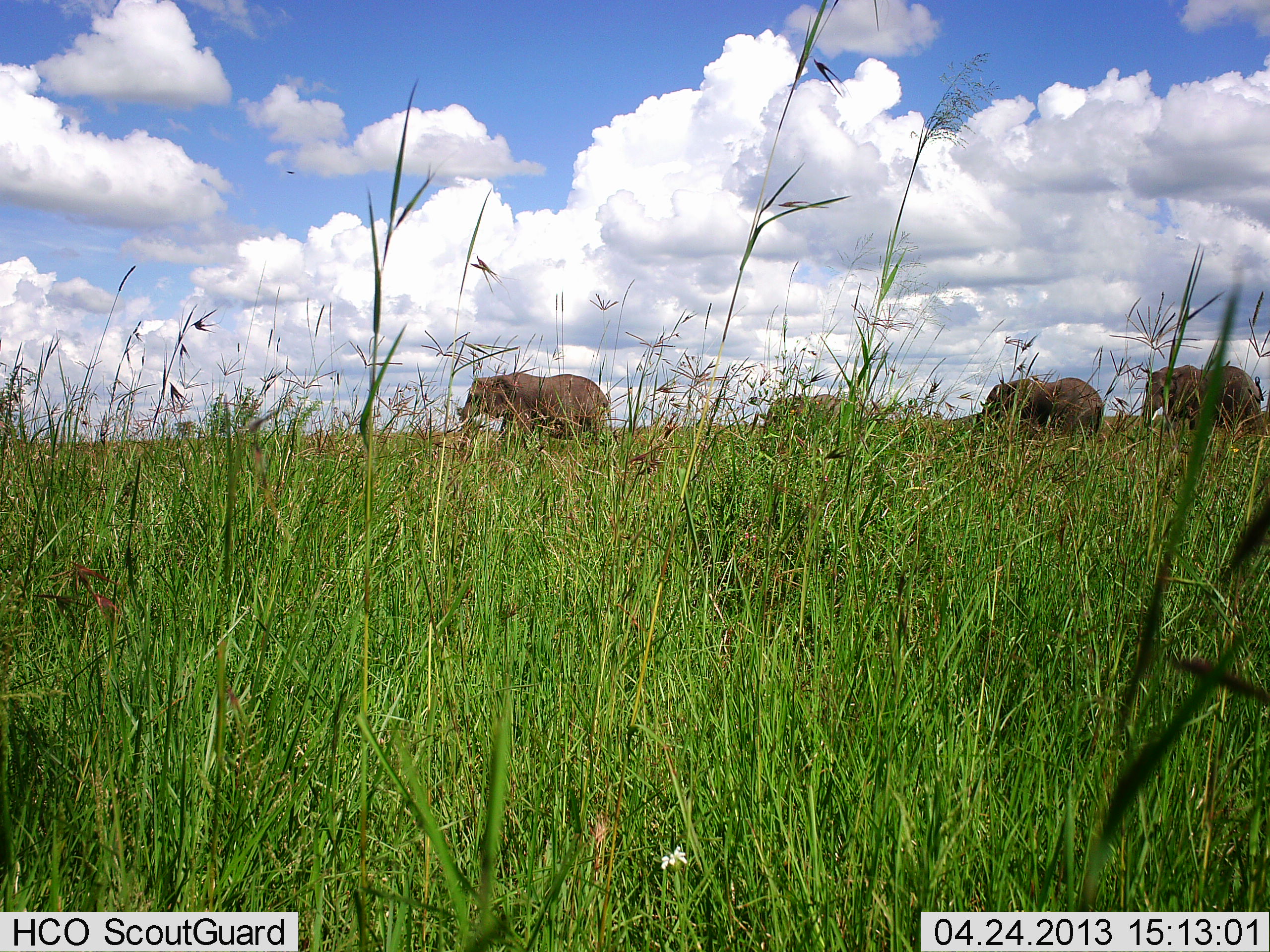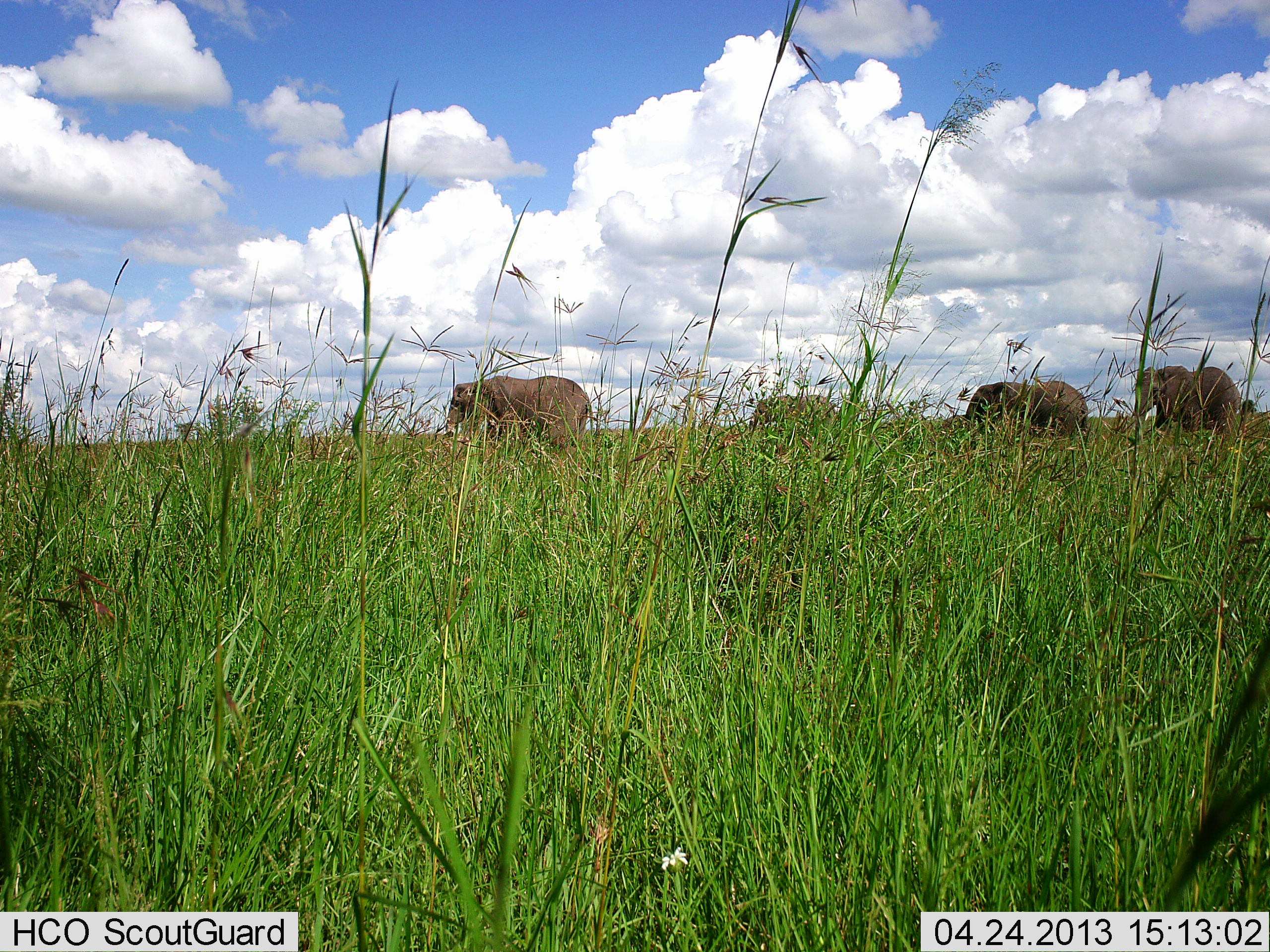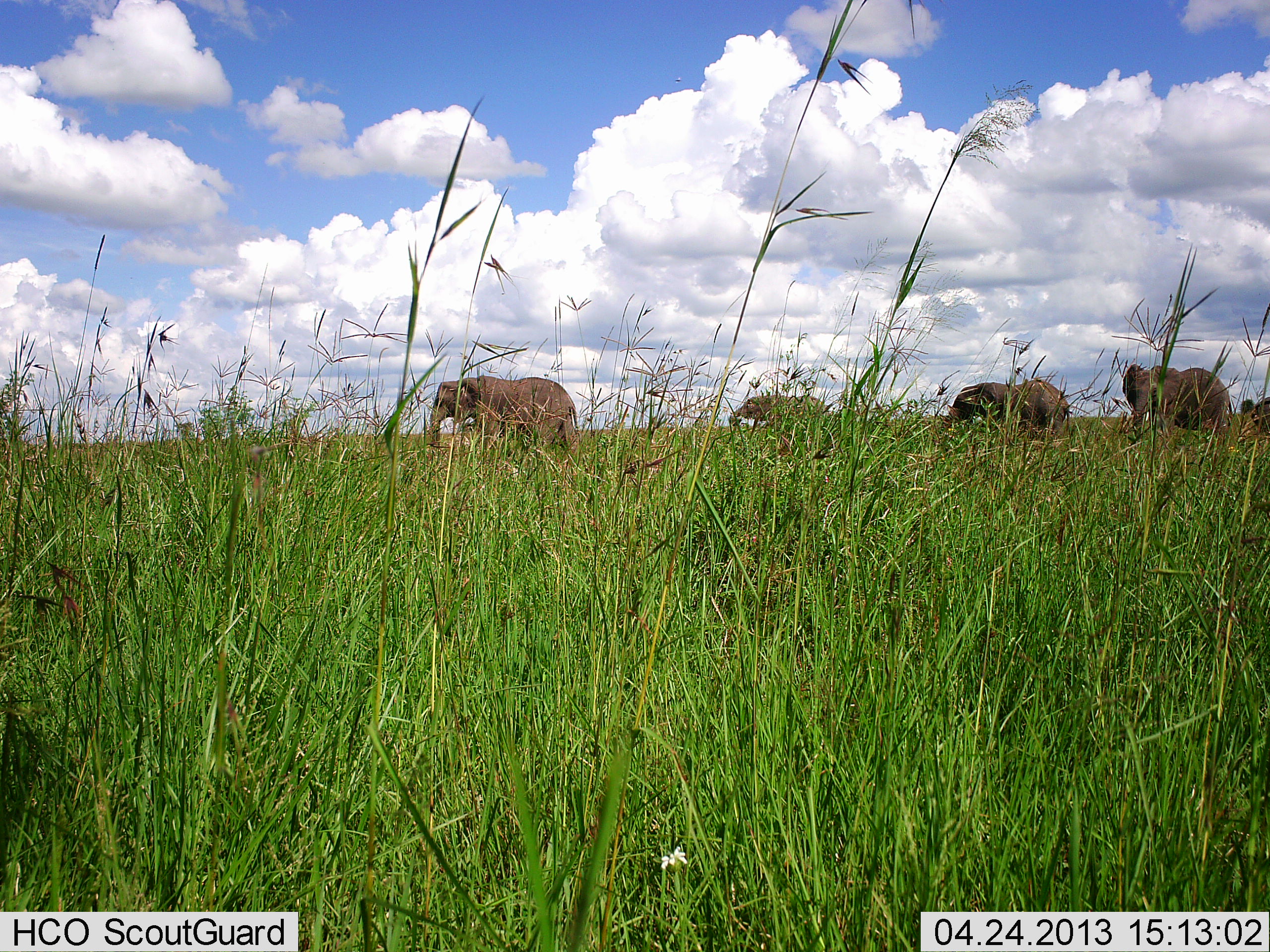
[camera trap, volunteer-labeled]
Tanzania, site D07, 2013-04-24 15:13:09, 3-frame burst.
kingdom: Animalia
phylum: Chordata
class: Mammalia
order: Proboscidea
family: Elephantidae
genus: Loxodonta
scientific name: Loxodonta africana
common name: african bush elephant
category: elephant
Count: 4.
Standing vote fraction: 16%.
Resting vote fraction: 0%.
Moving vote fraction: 95%.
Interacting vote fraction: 5%.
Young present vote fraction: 5%.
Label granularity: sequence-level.